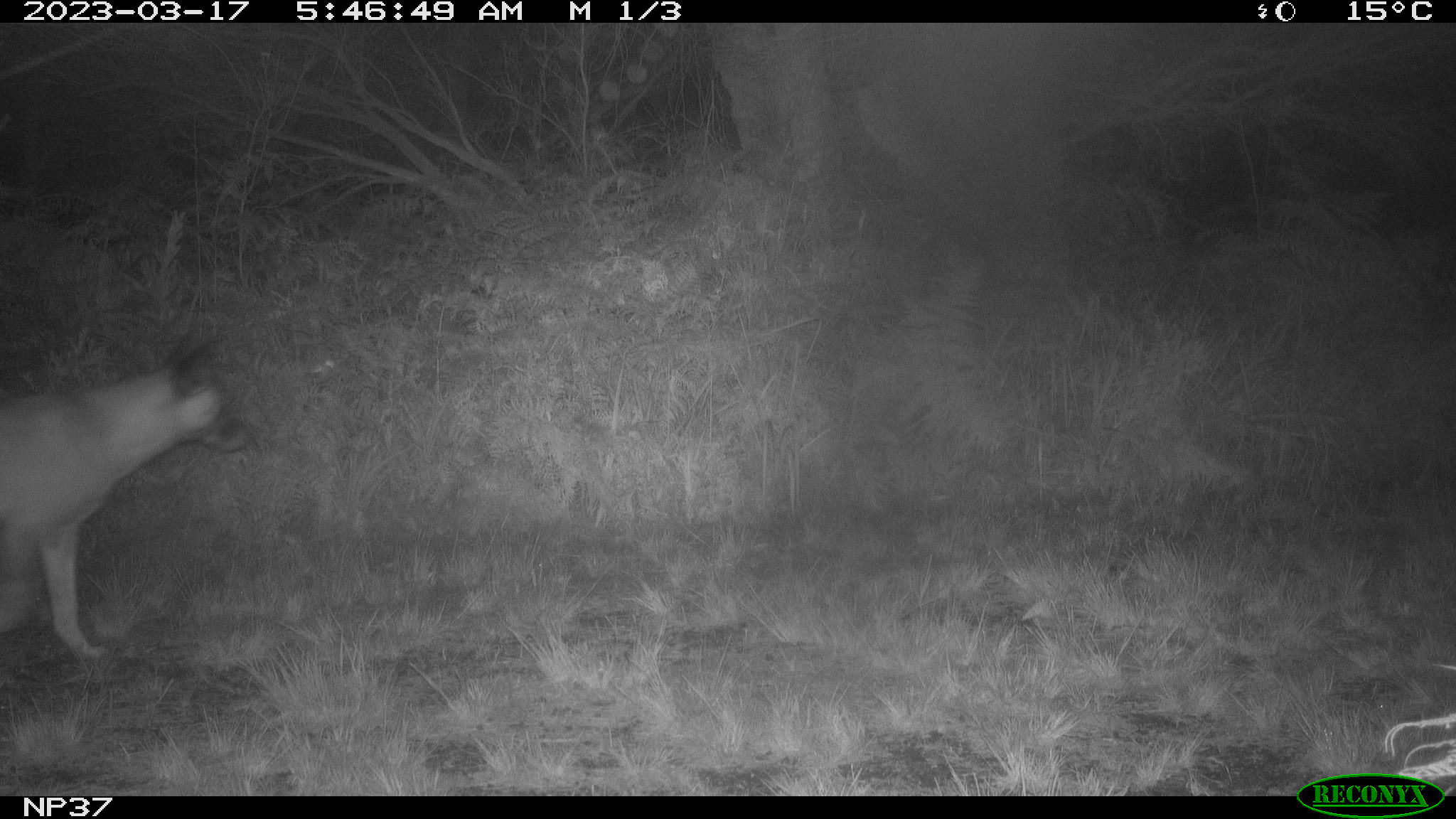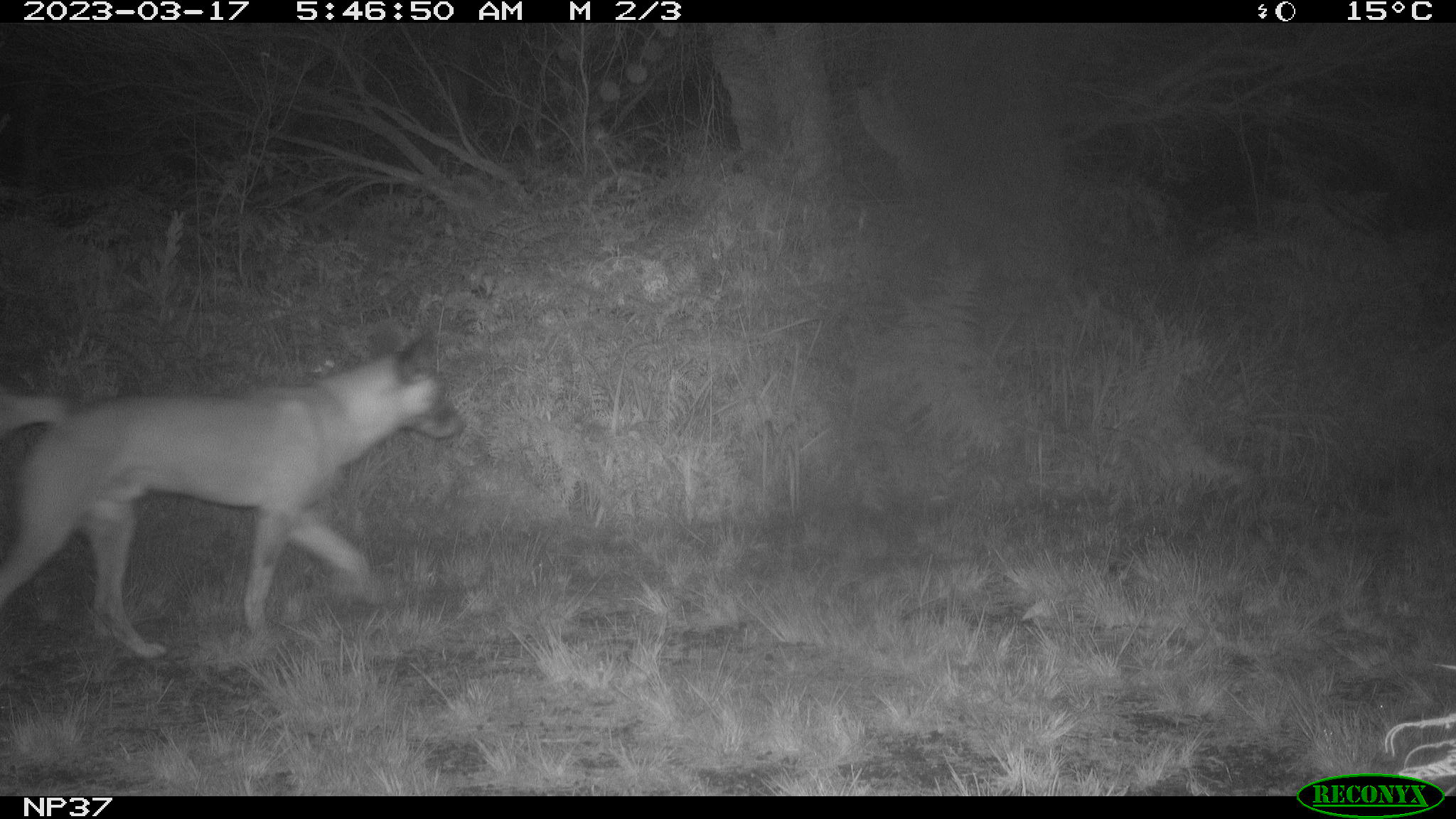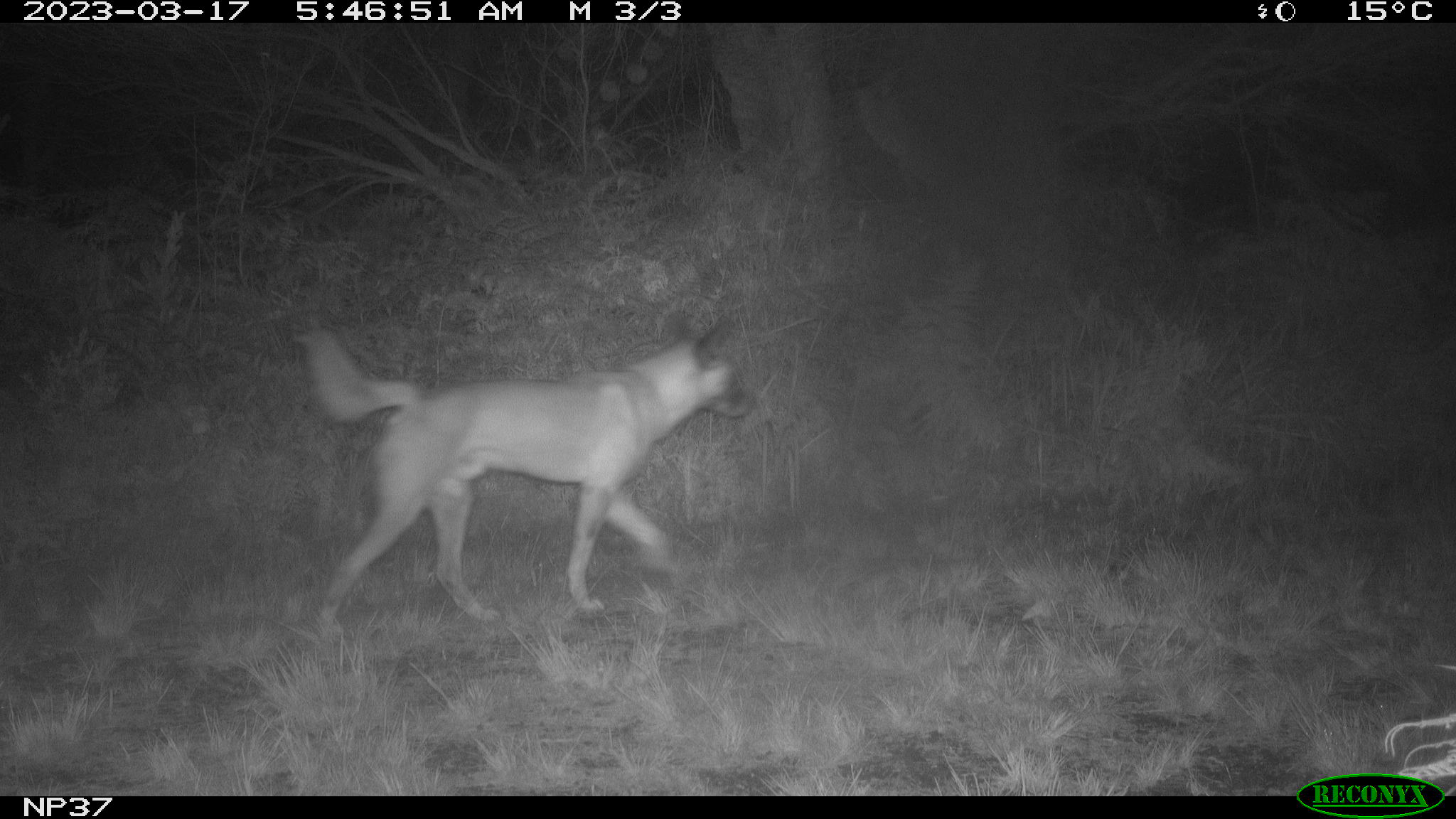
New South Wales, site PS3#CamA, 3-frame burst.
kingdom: Animalia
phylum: Chordata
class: Mammalia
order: Carnivora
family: Canidae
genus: Canis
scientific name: Canis familiaris dingo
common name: dingo